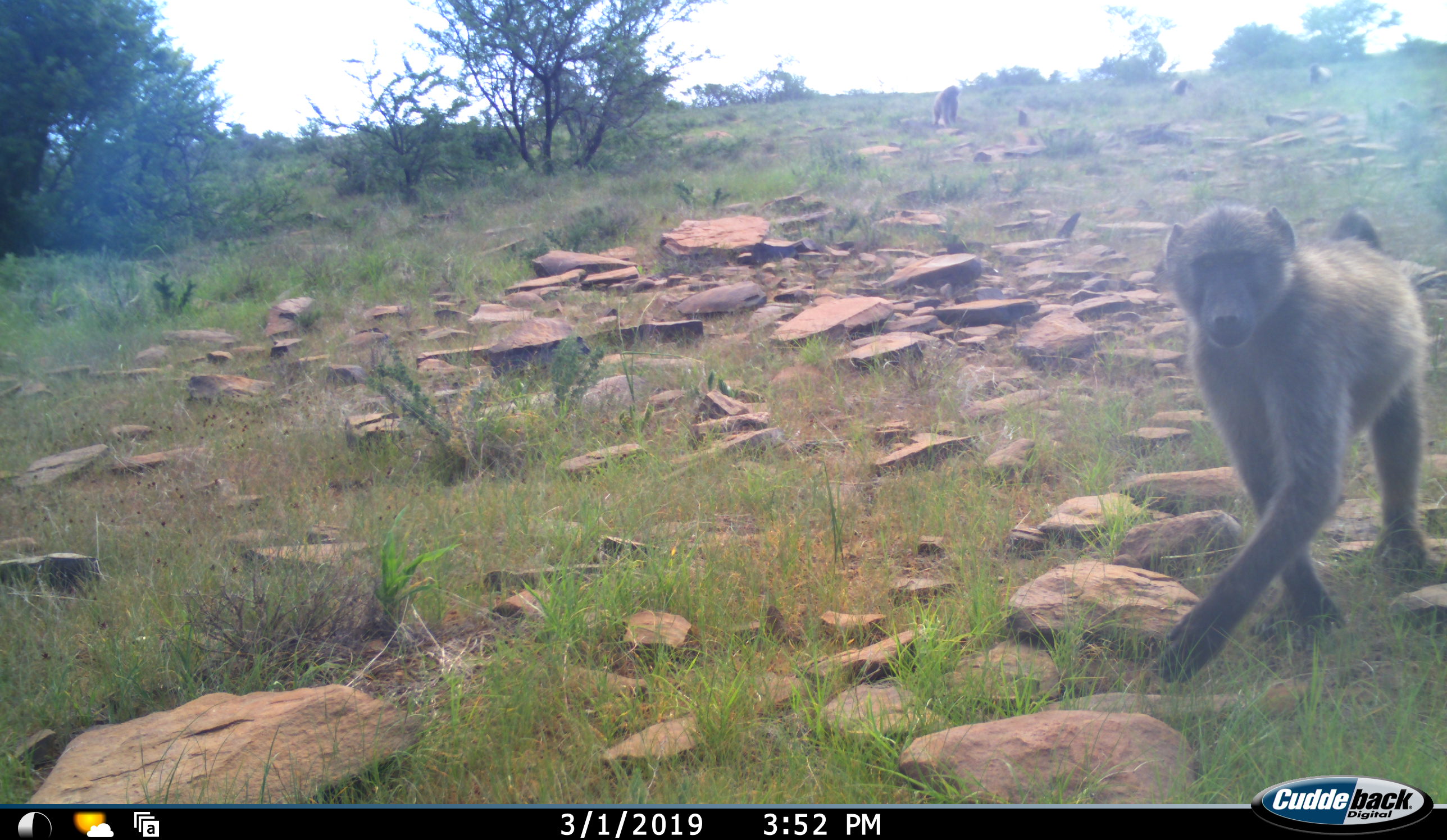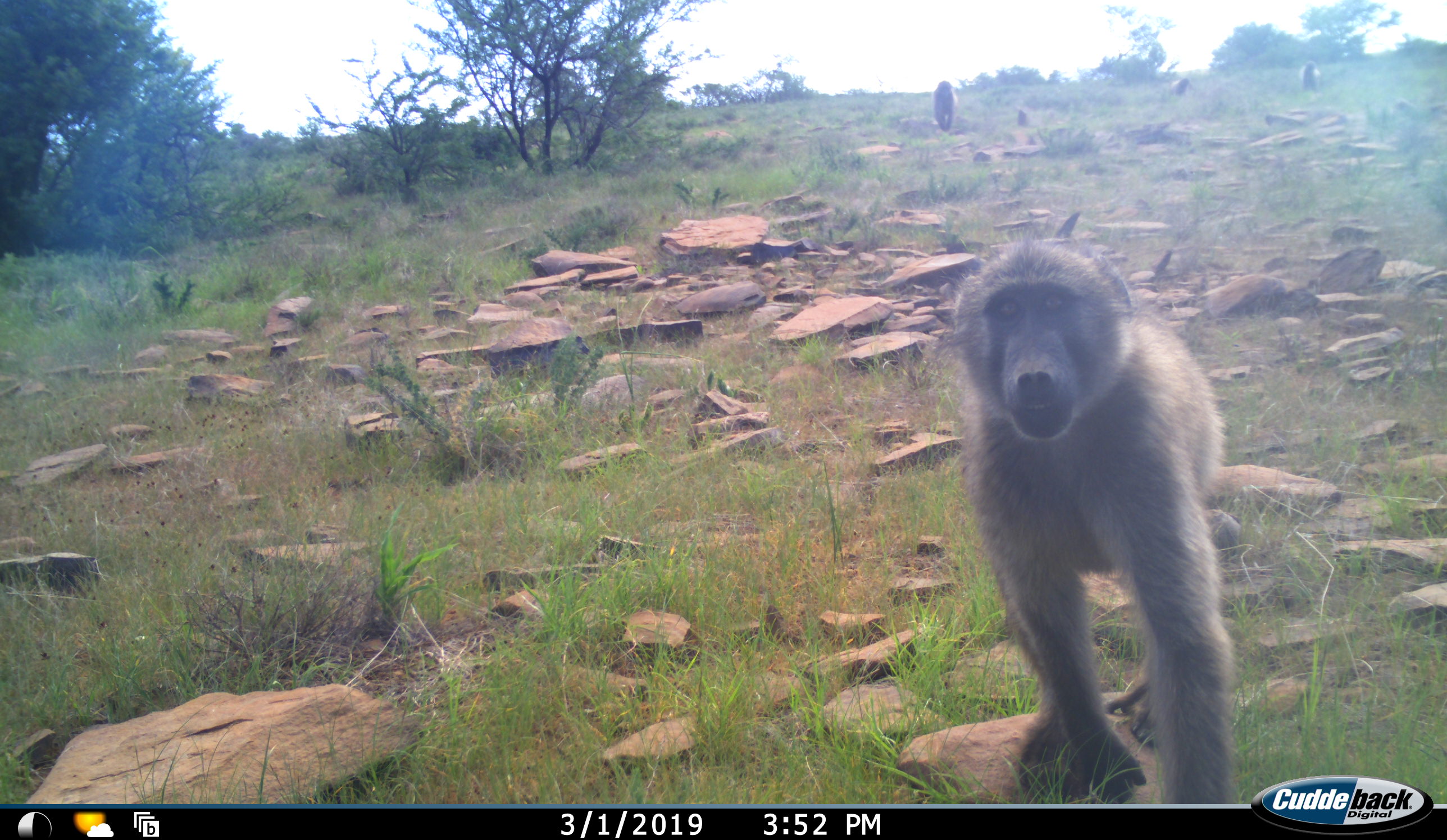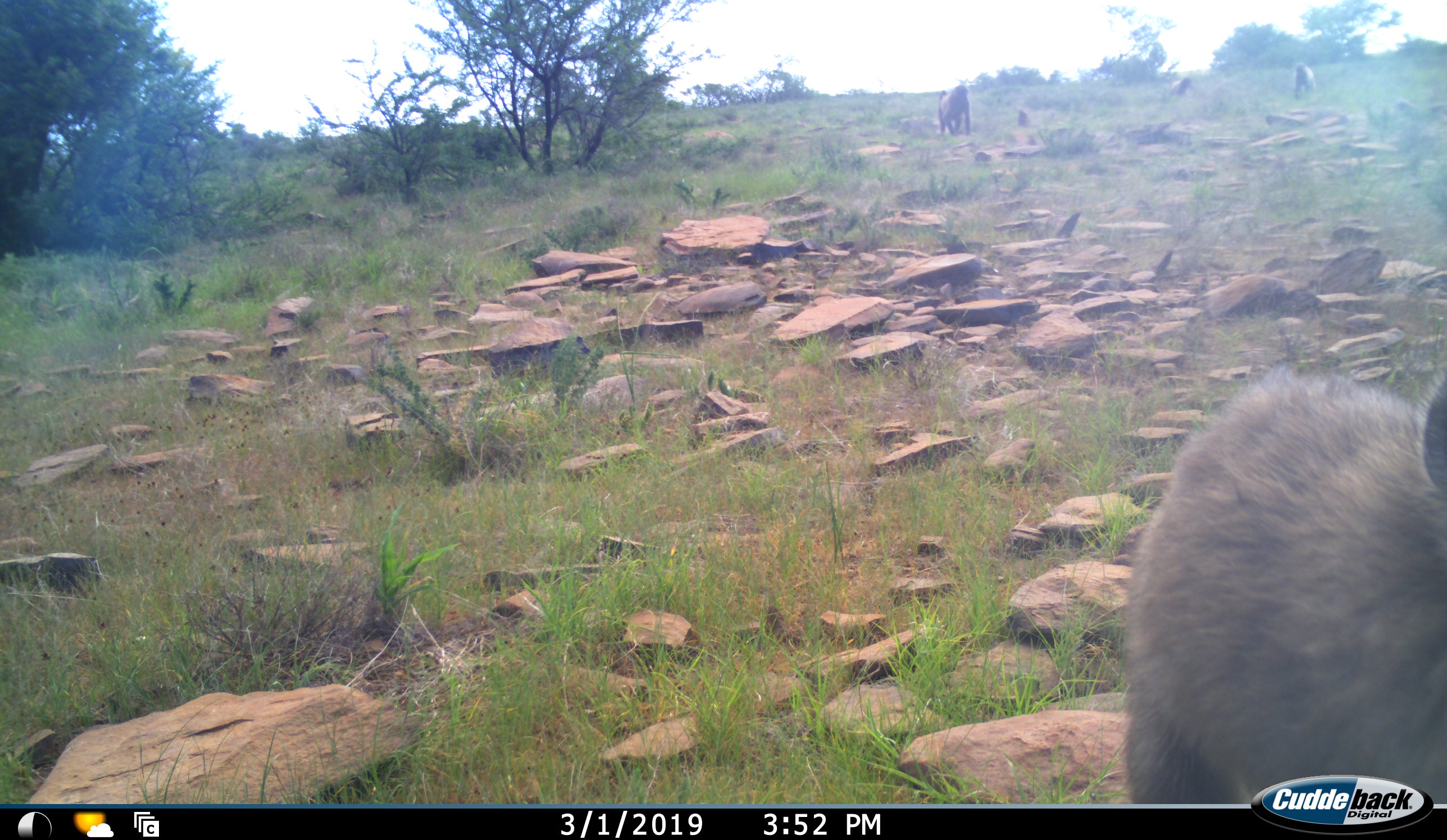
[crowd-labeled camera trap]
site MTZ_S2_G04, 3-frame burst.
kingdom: Animalia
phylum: Chordata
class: Mammalia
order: Primates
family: Cercopithecidae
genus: Papio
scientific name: Papio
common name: baboon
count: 4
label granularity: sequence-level